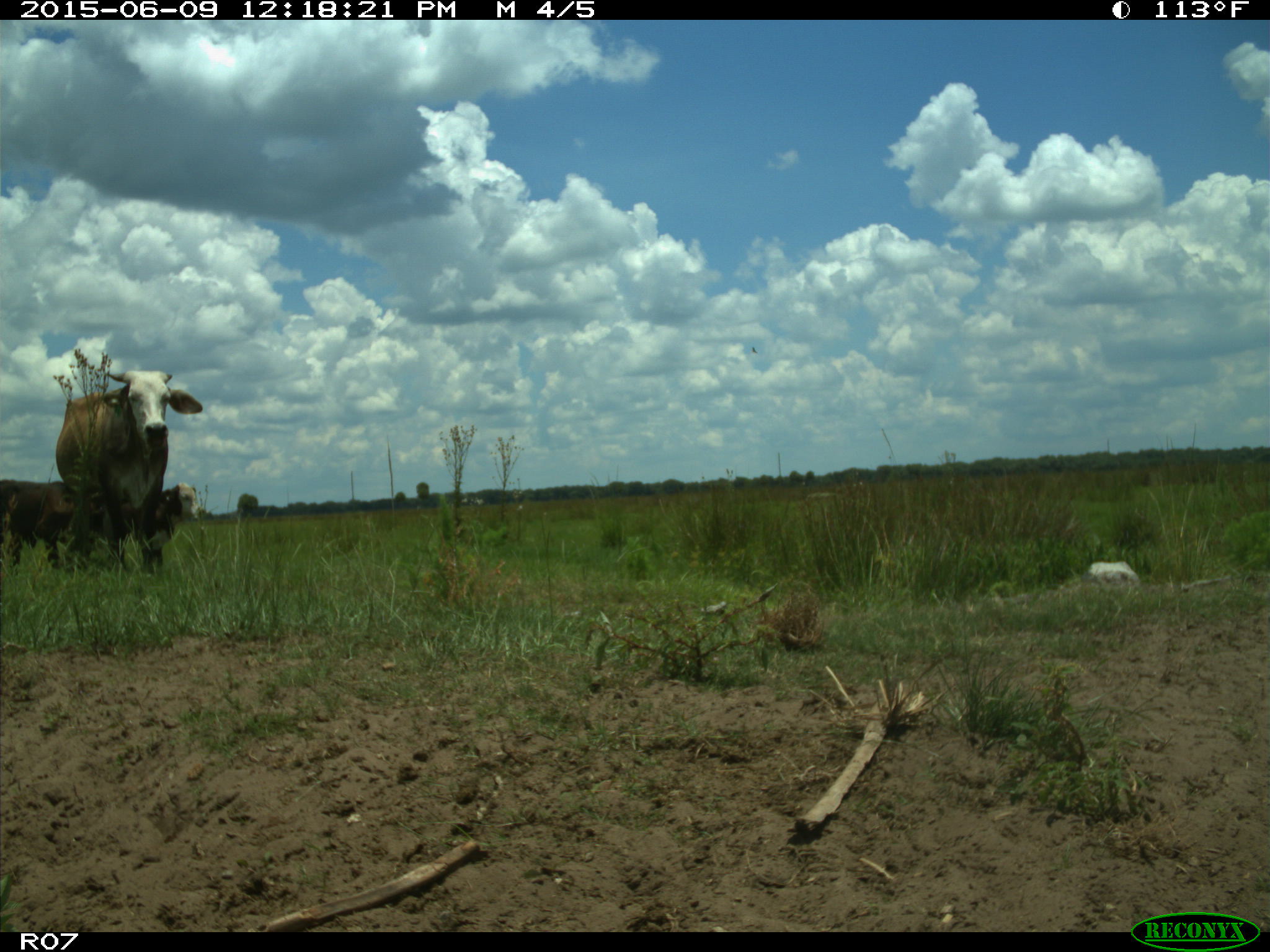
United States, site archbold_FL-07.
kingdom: Animalia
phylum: Chordata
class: Mammalia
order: Artiodactyla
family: Bovidae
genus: Bos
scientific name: Bos taurus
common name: domestic cow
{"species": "Bos taurus (domestic cow)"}